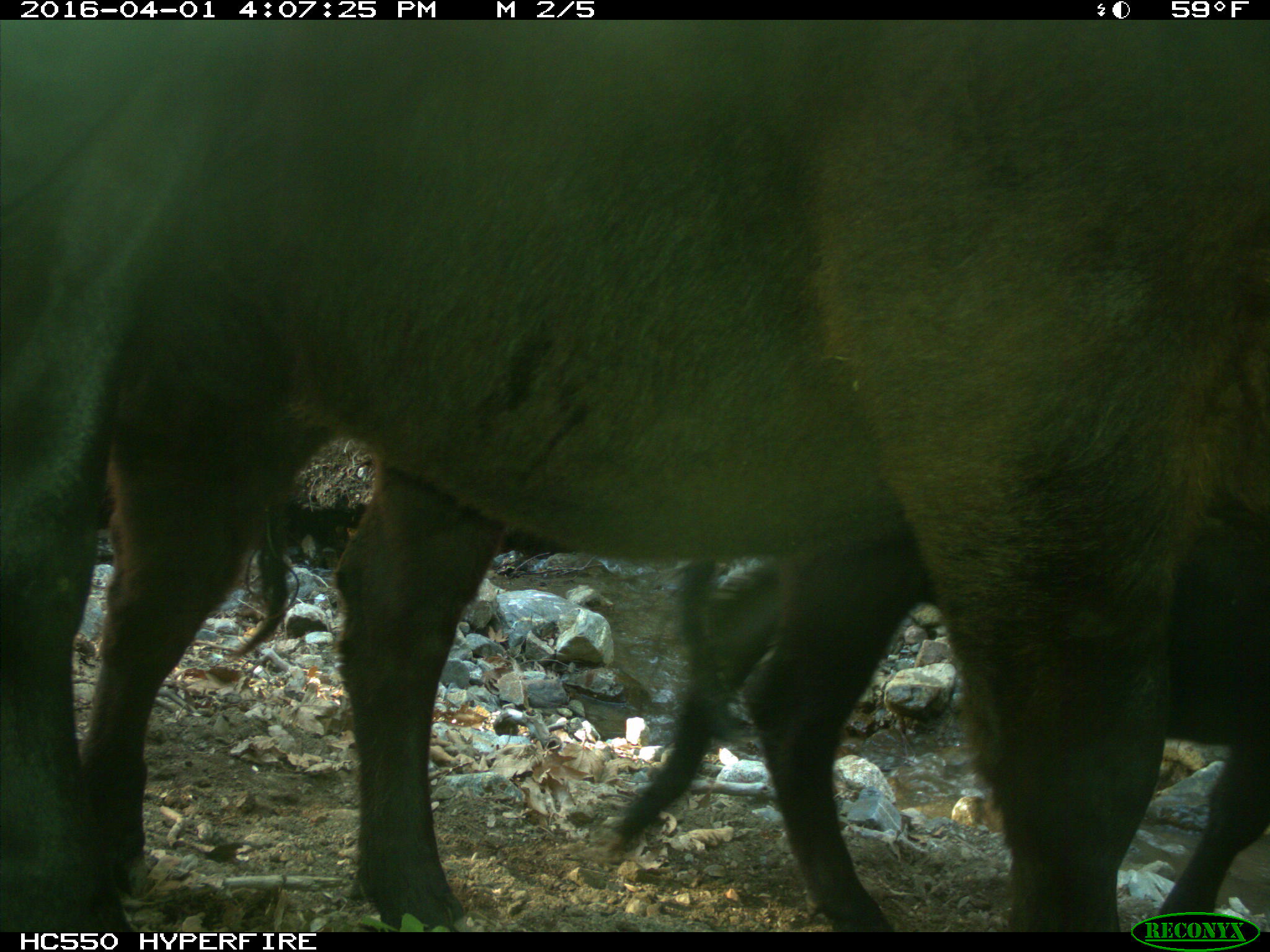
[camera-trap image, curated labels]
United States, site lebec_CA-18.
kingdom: Animalia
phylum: Chordata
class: Mammalia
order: Artiodactyla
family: Bovidae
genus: Bos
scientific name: Bos taurus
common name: domestic cow